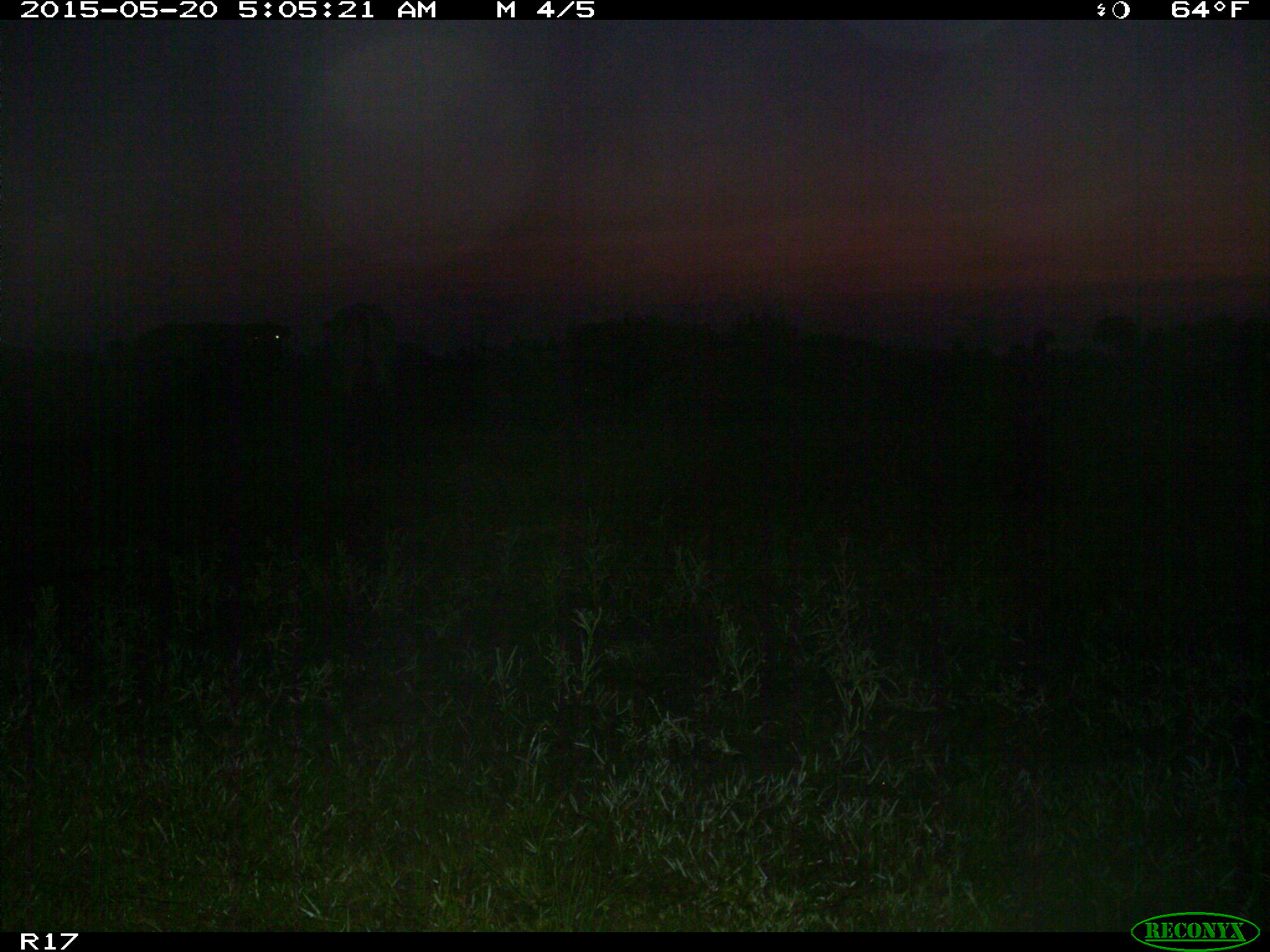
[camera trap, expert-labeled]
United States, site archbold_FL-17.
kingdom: Animalia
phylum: Chordata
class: Mammalia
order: Artiodactyla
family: Bovidae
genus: Bos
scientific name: Bos taurus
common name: domestic cow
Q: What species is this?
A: Bos taurus (domestic cow).